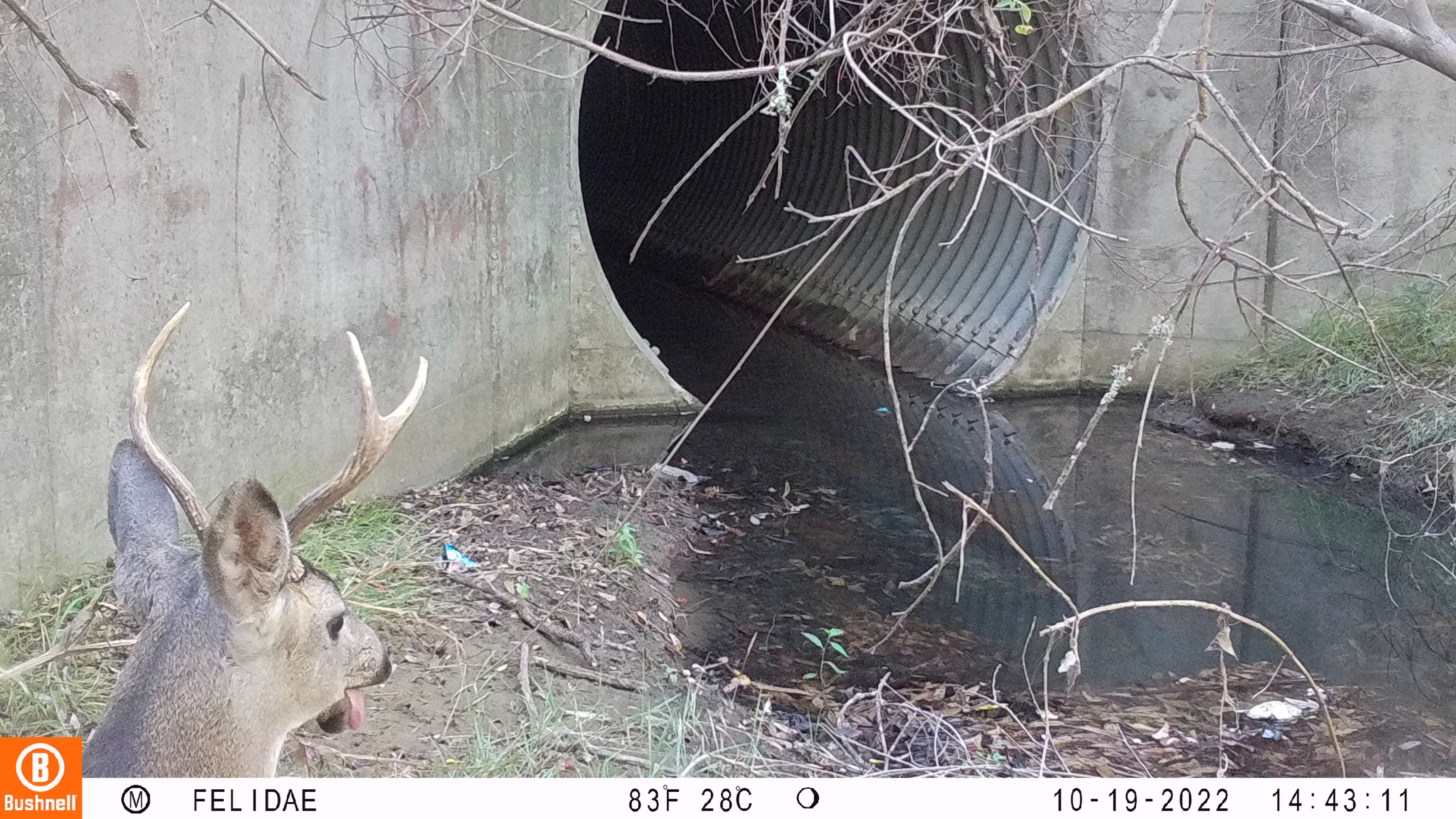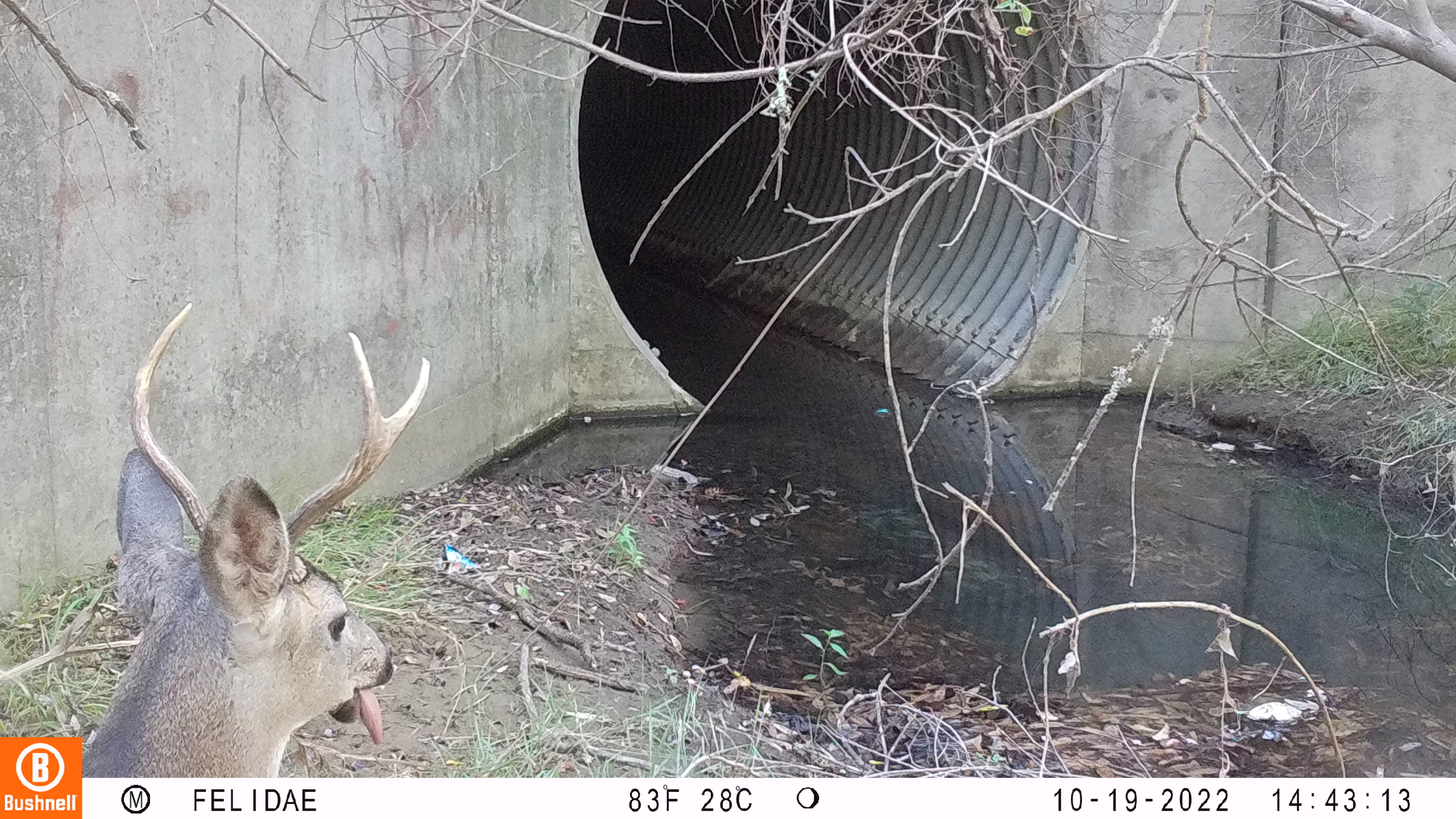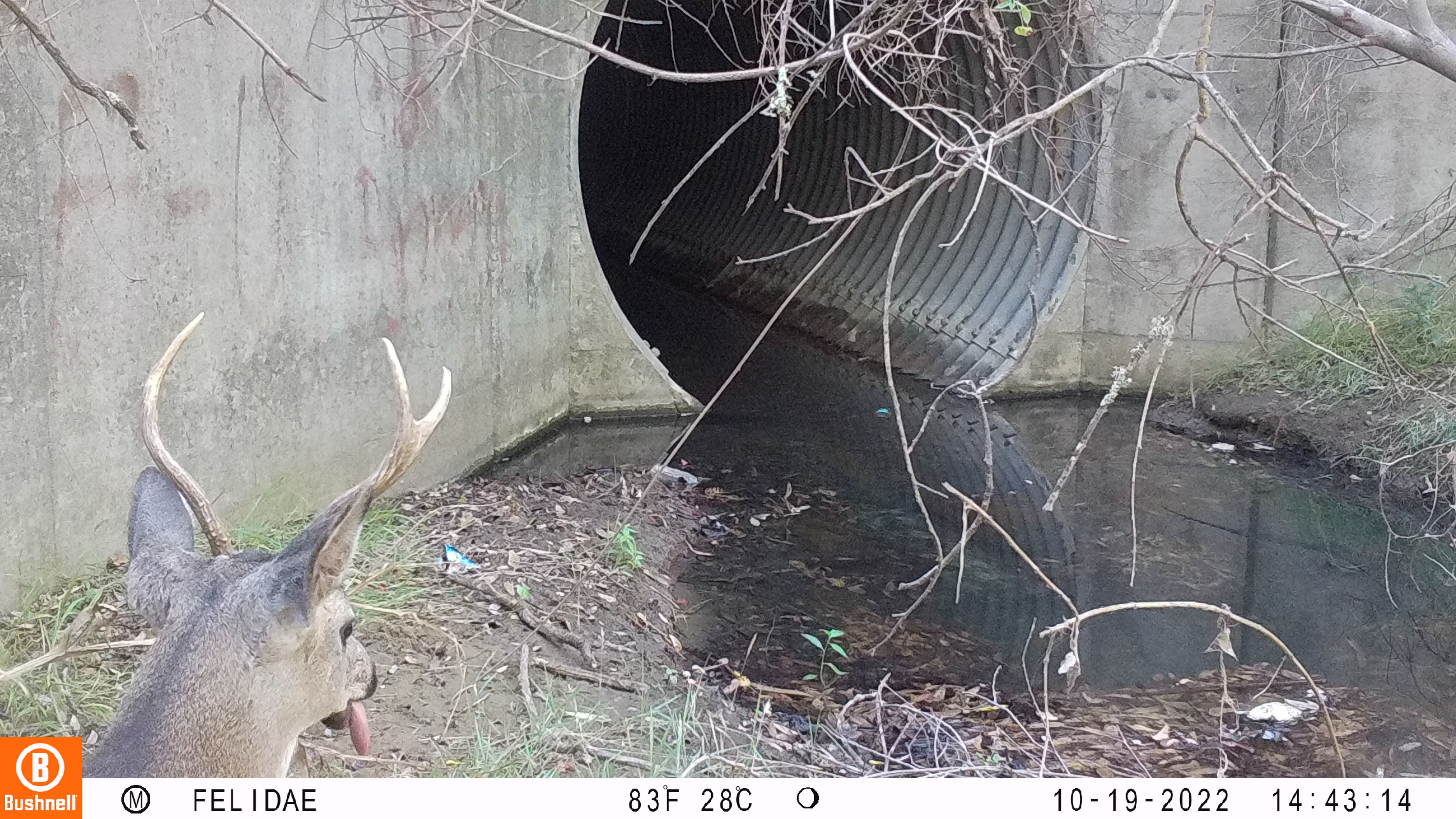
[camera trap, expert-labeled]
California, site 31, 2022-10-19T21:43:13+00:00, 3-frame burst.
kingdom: Animalia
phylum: Chordata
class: Mammalia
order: Artiodactyla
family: Cervidae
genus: Odocoileus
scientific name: Odocoileus hemionus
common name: mule deer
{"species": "mule deer (Odocoileus hemionus)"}